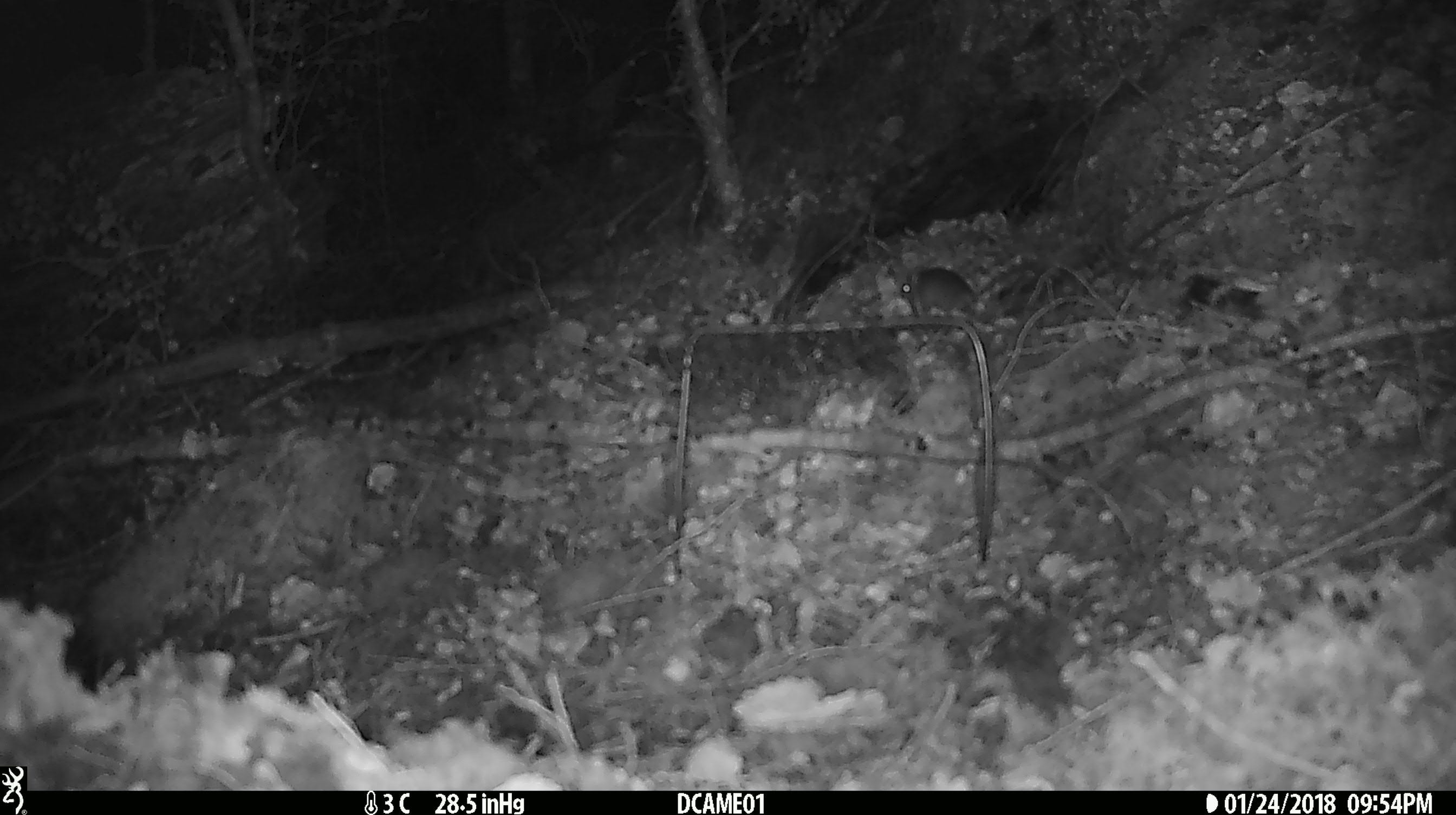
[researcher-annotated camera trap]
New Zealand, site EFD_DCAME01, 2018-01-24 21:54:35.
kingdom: Animalia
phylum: Chordata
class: Mammalia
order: Rodentia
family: Muridae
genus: Mus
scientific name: Mus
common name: mouse